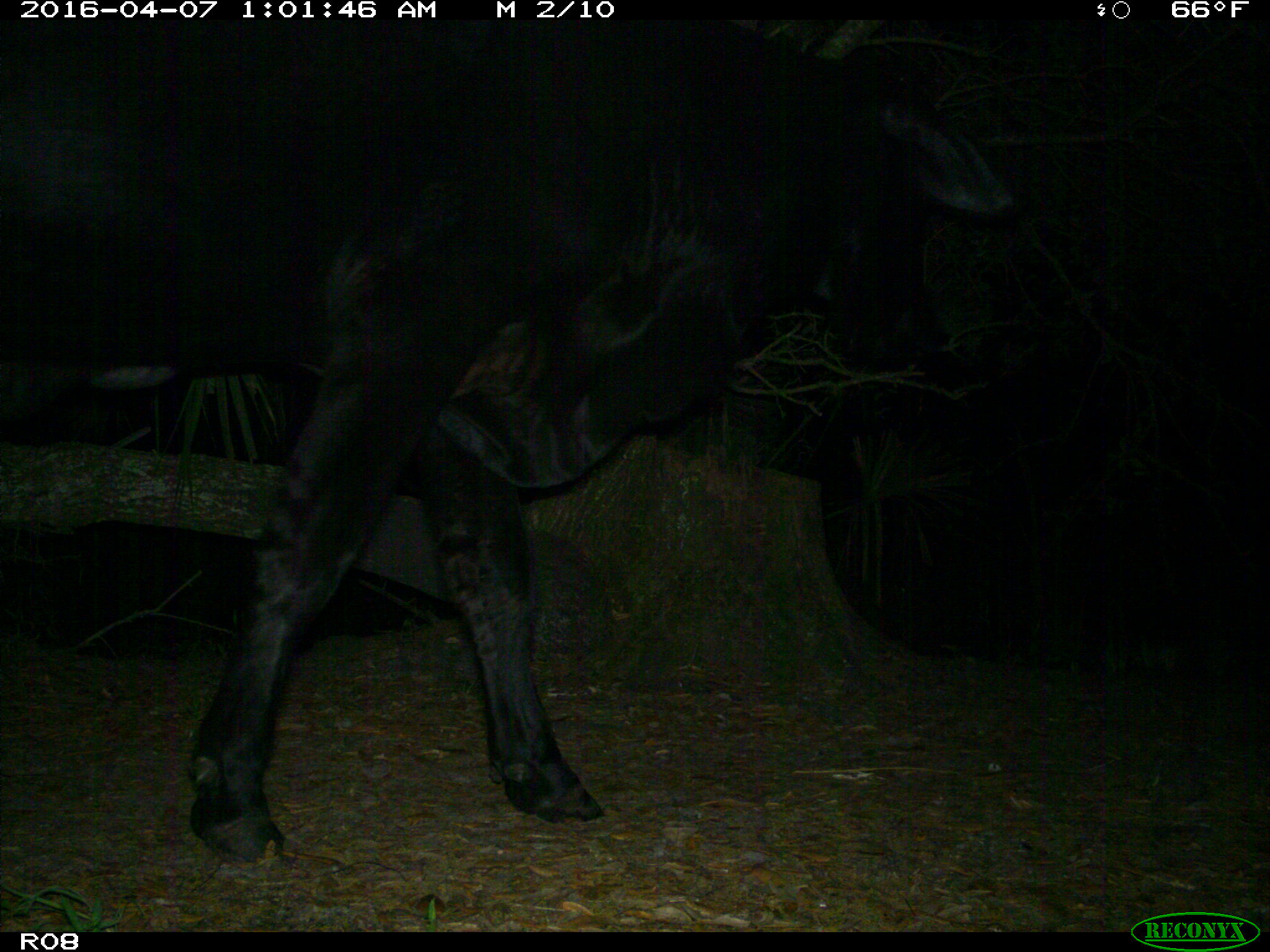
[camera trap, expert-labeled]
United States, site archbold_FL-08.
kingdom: Animalia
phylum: Chordata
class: Mammalia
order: Artiodactyla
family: Bovidae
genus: Bos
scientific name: Bos taurus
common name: domestic cow